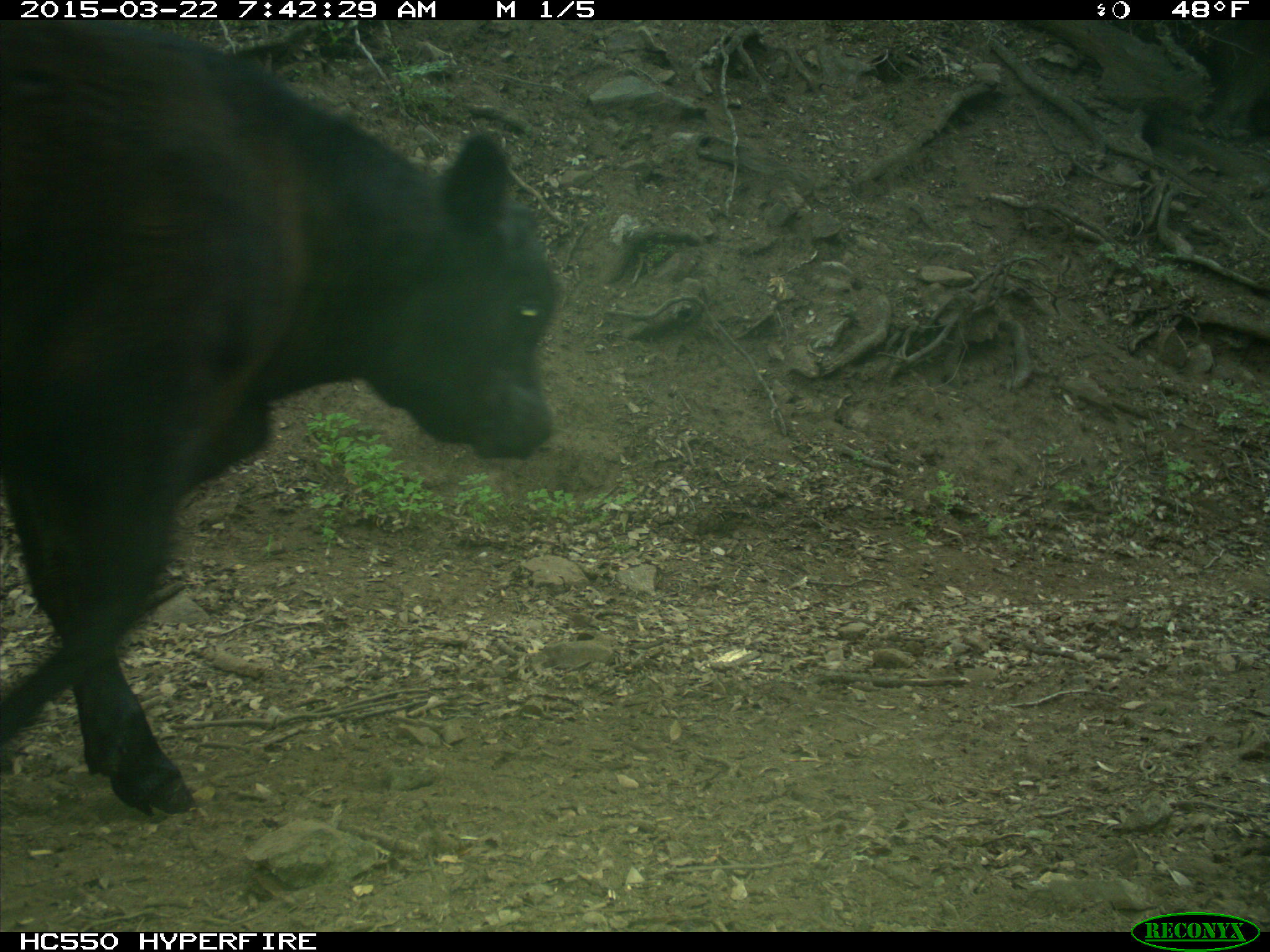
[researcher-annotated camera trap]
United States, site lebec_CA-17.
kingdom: Animalia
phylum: Chordata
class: Mammalia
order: Artiodactyla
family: Bovidae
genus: Bos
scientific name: Bos taurus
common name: domestic cow